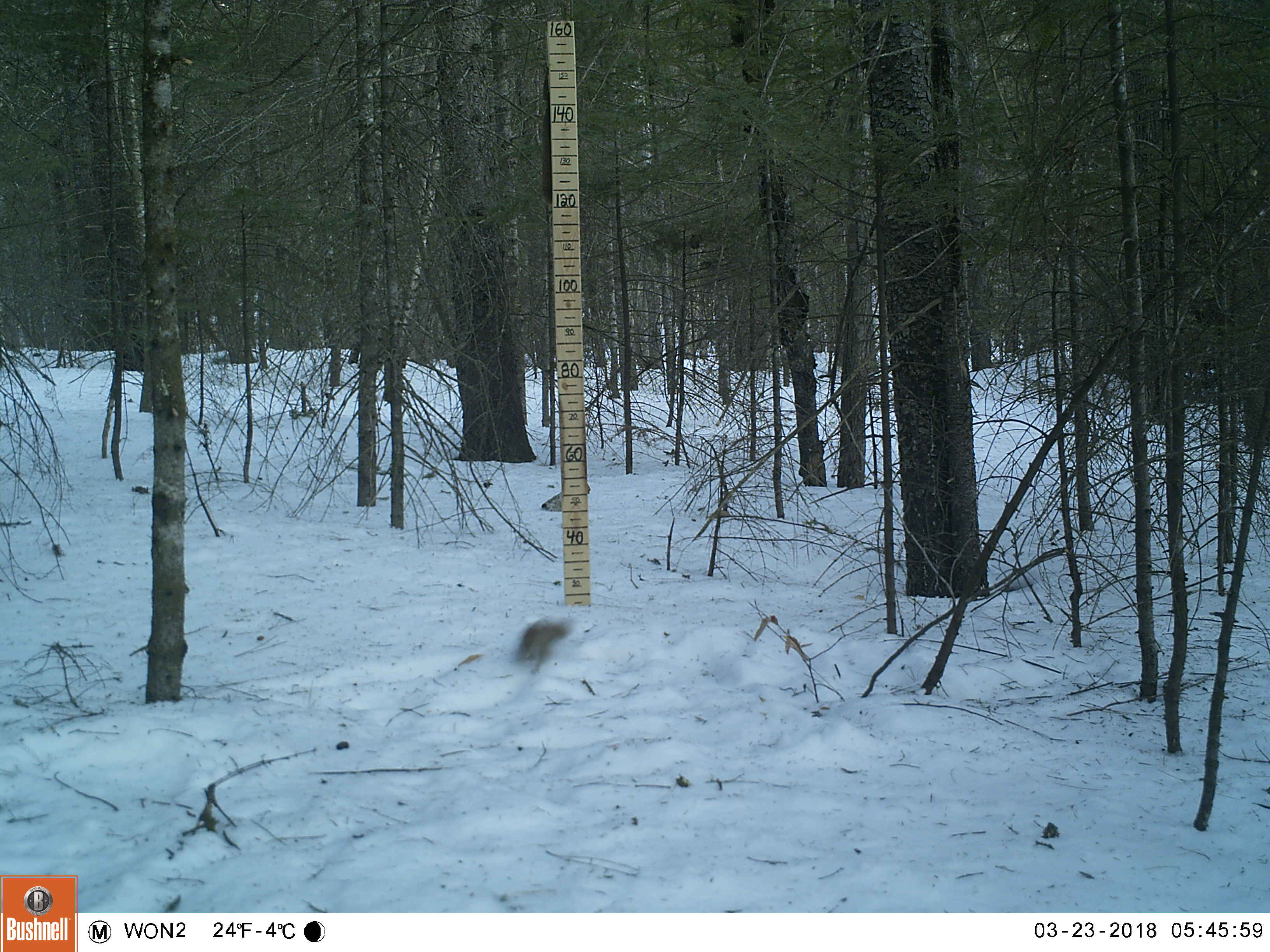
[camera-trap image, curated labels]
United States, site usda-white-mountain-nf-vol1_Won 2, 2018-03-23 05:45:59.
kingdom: Animalia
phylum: Chordata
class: Mammalia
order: Rodentia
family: Sciuridae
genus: Tamiasciurus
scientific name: Tamiasciurus hudsonicus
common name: red squirrel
Red squirrel (Tamiasciurus hudsonicus).